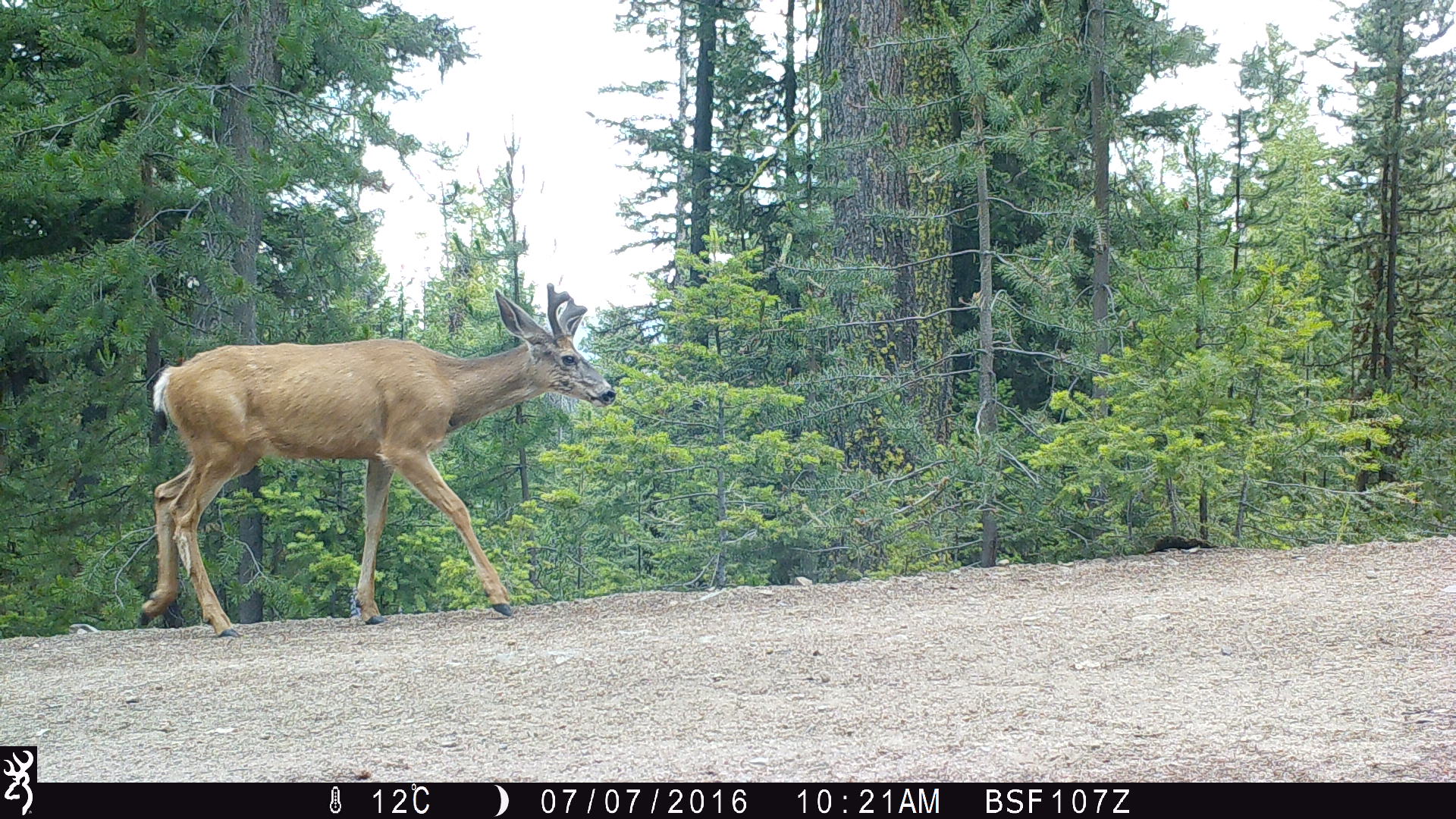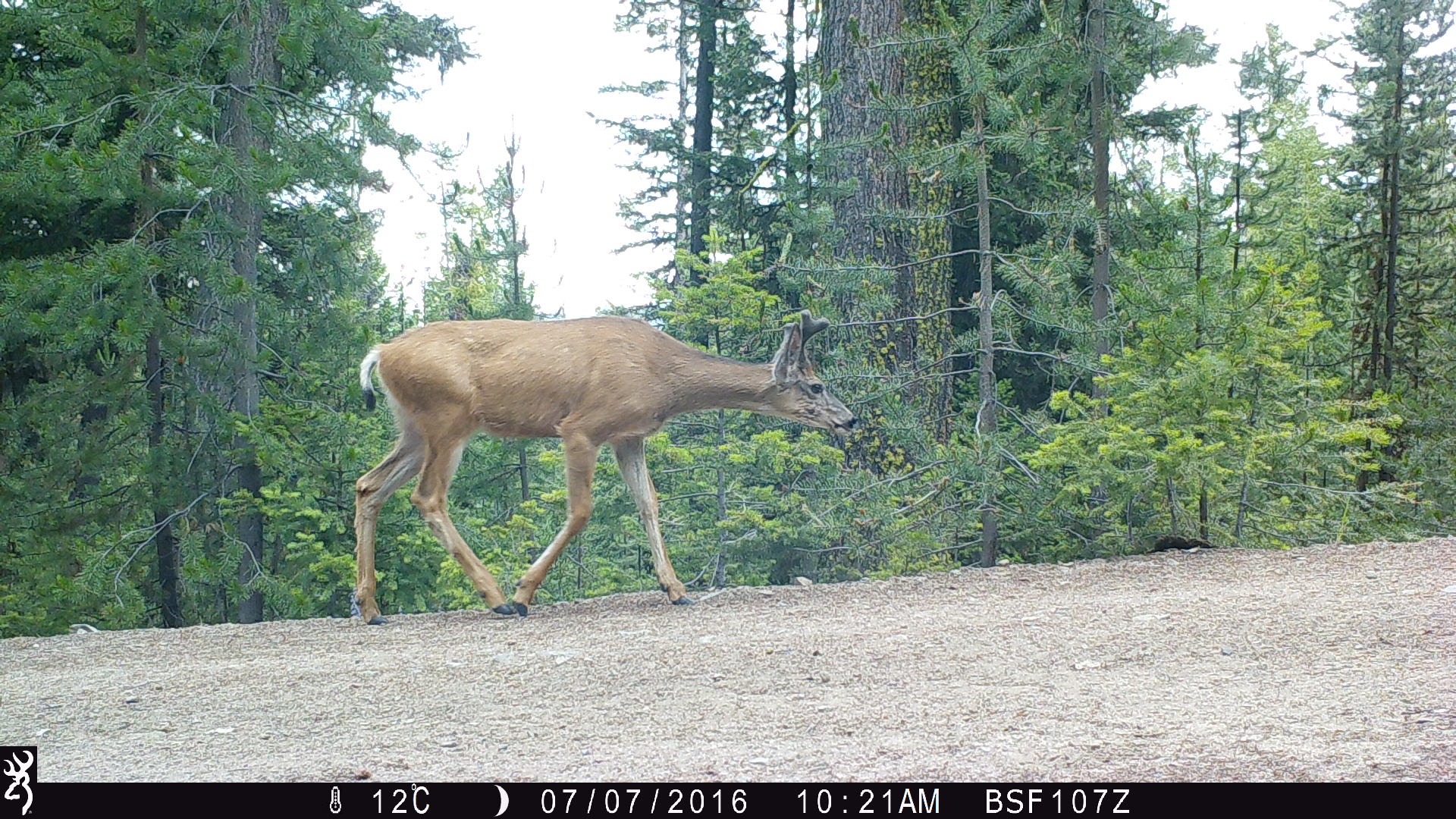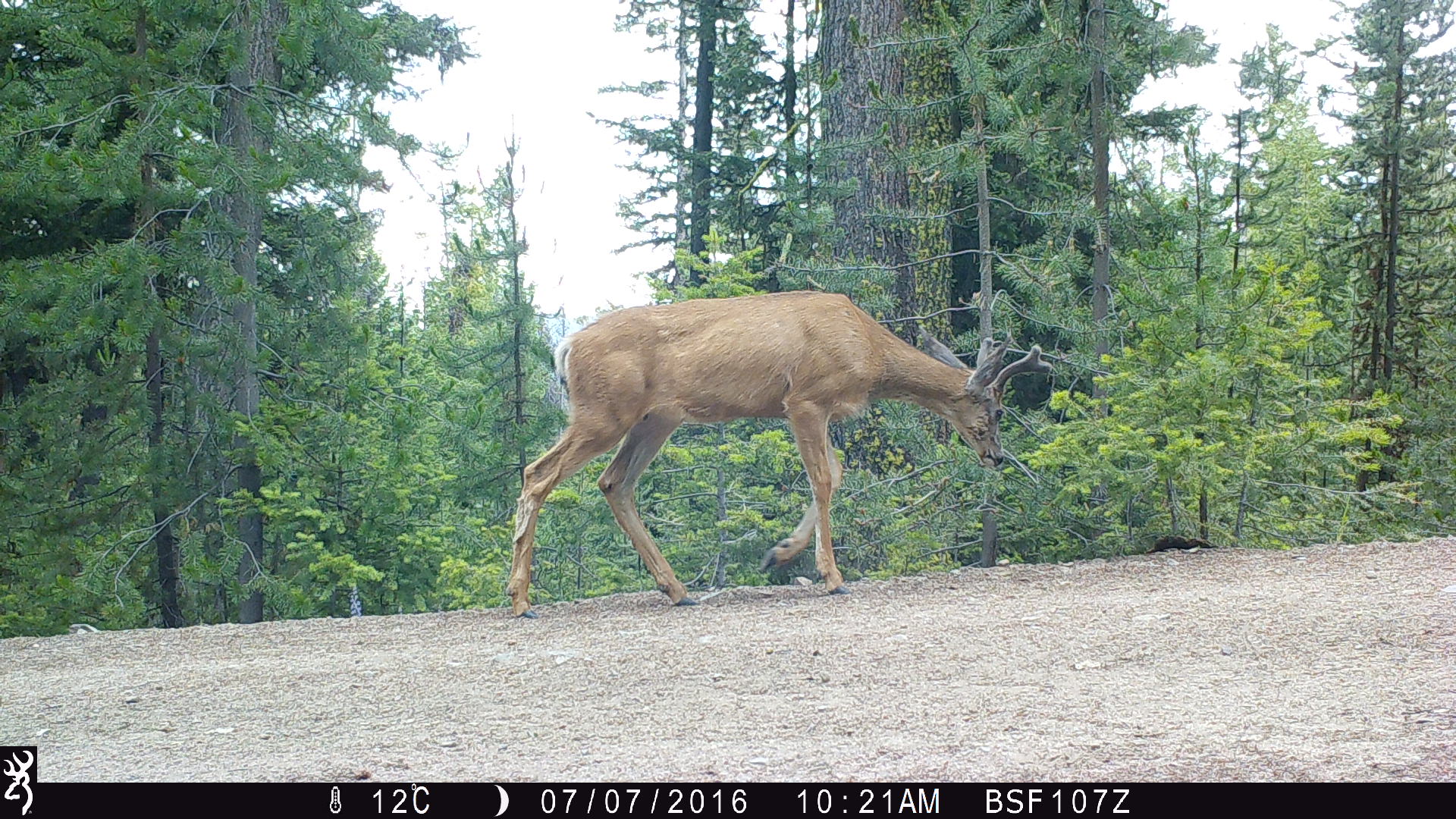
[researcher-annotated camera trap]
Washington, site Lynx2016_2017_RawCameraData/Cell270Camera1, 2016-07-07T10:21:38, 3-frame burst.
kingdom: Animalia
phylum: Chordata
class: Mammalia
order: Artiodactyla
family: Cervidae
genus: Odocoileus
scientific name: Odocoileus hemionus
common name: mule deer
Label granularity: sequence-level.